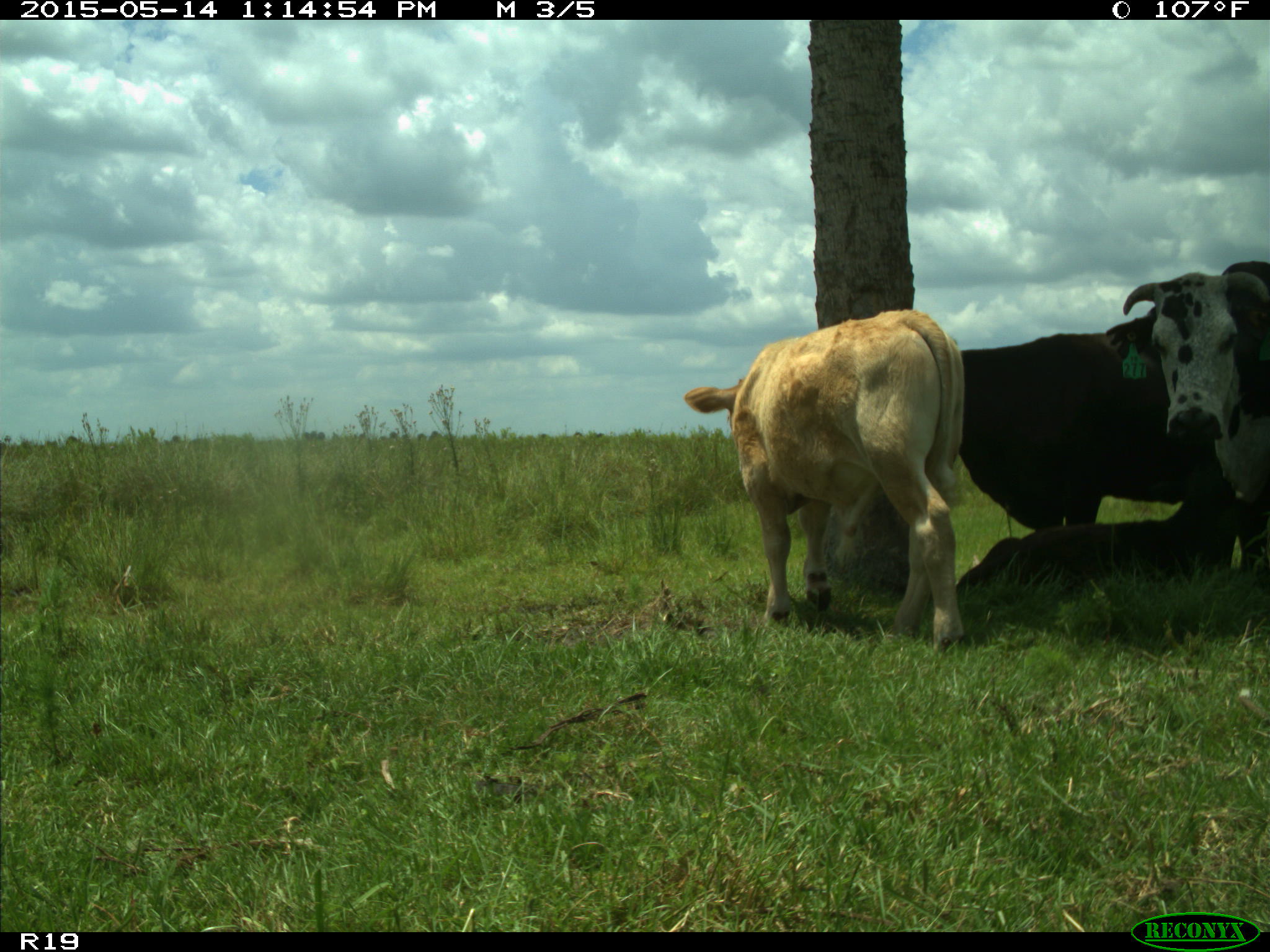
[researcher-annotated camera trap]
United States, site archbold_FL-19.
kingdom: Animalia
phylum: Chordata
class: Mammalia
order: Artiodactyla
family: Bovidae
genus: Bos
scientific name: Bos taurus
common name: domestic cow